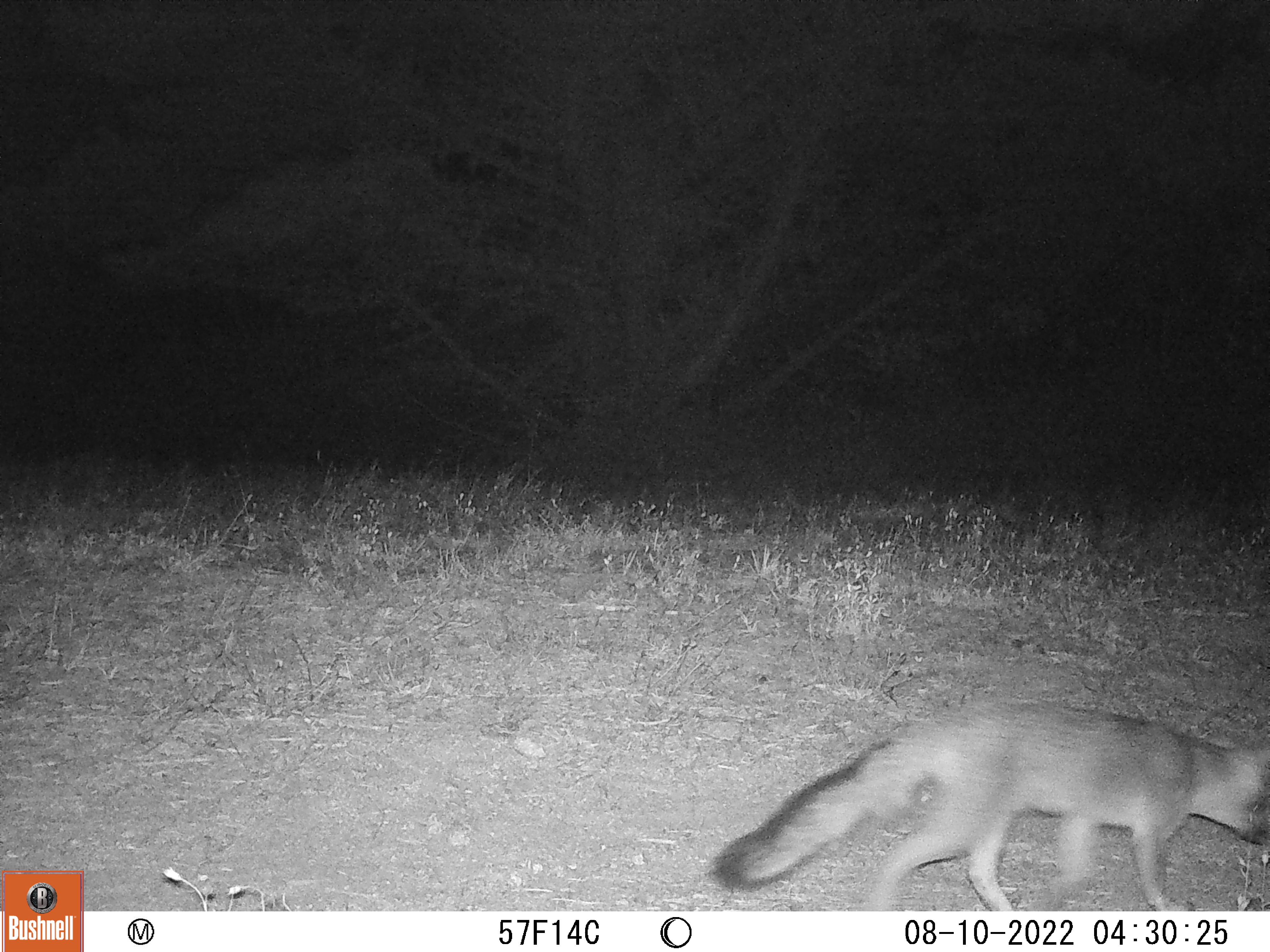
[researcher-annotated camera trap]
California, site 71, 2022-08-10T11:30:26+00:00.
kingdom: Animalia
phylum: Chordata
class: Mammalia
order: Carnivora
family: Canidae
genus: Urocyon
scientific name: Urocyon cinereoargenteus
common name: gray fox